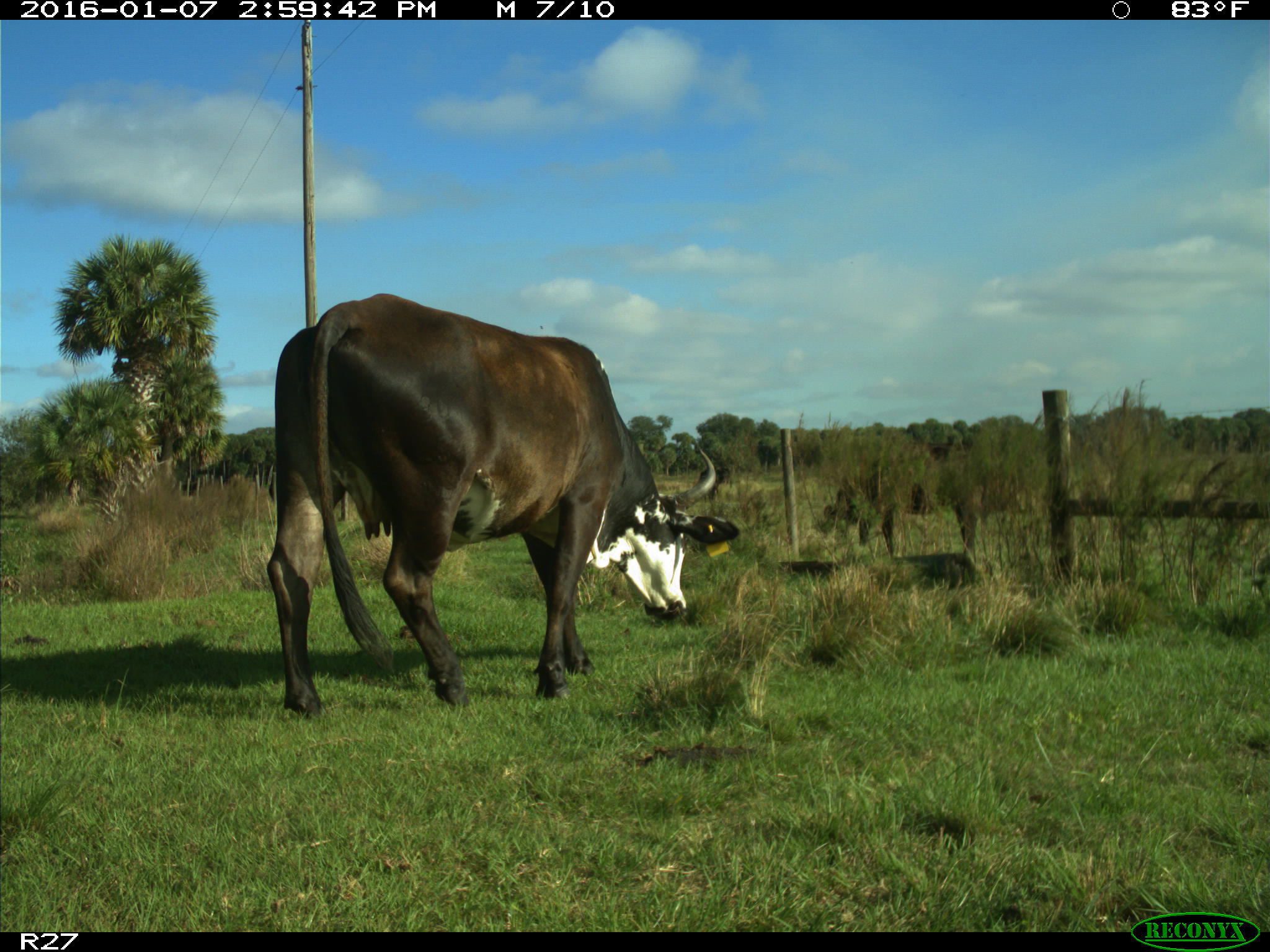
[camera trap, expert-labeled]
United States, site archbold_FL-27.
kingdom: Animalia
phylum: Chordata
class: Mammalia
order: Artiodactyla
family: Bovidae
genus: Bos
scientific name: Bos taurus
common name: domestic cow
Bos taurus (domestic cow).